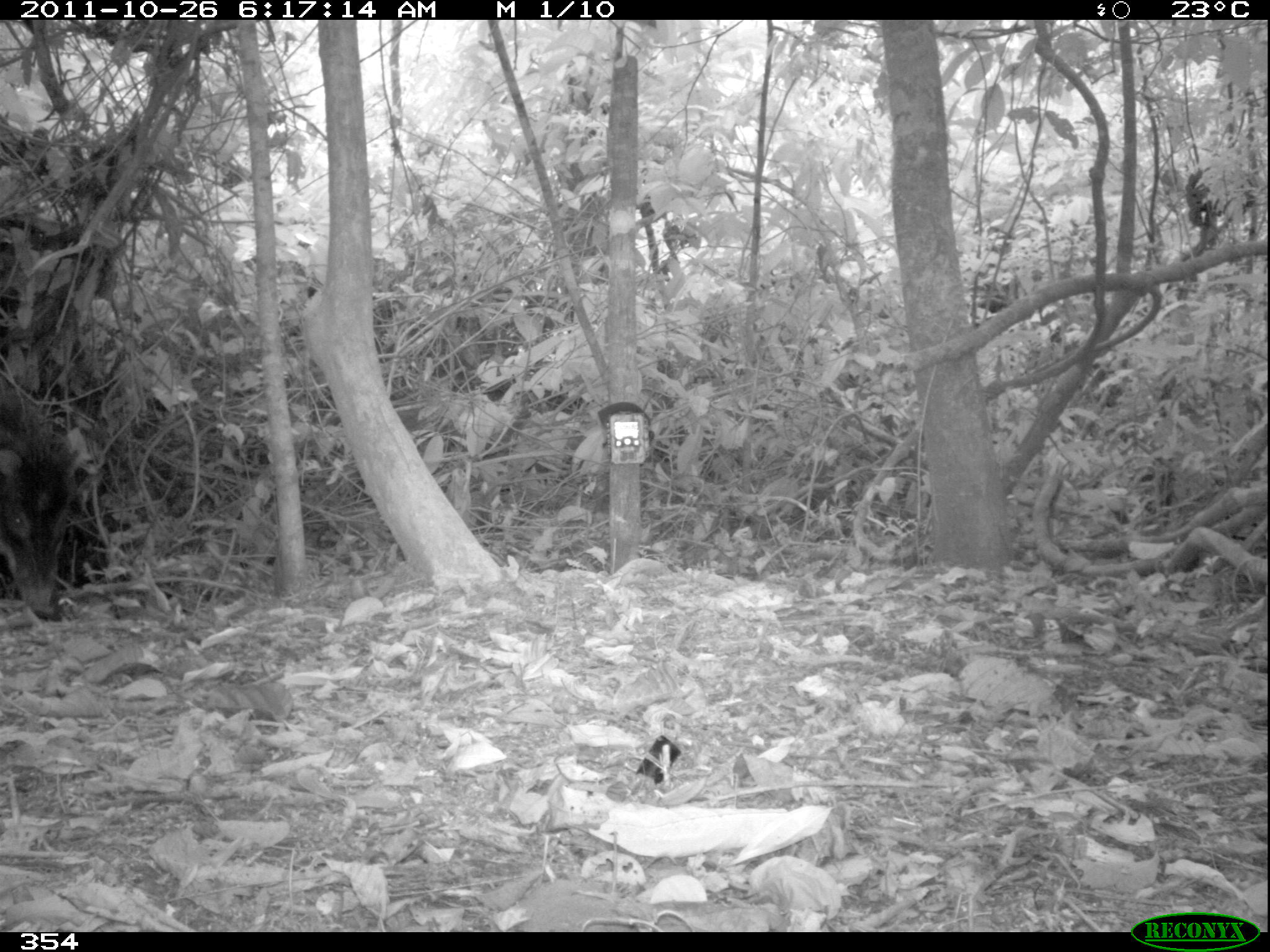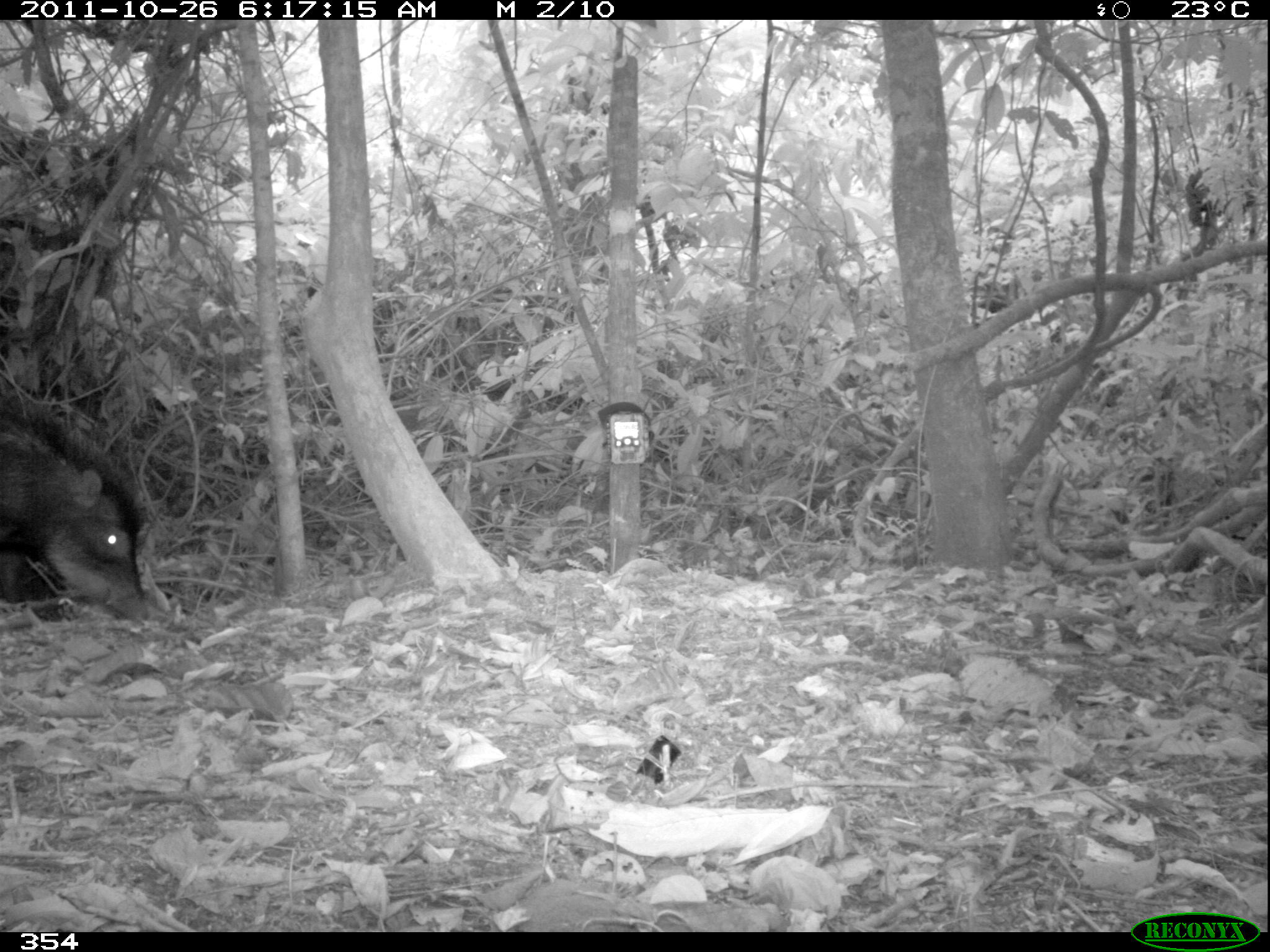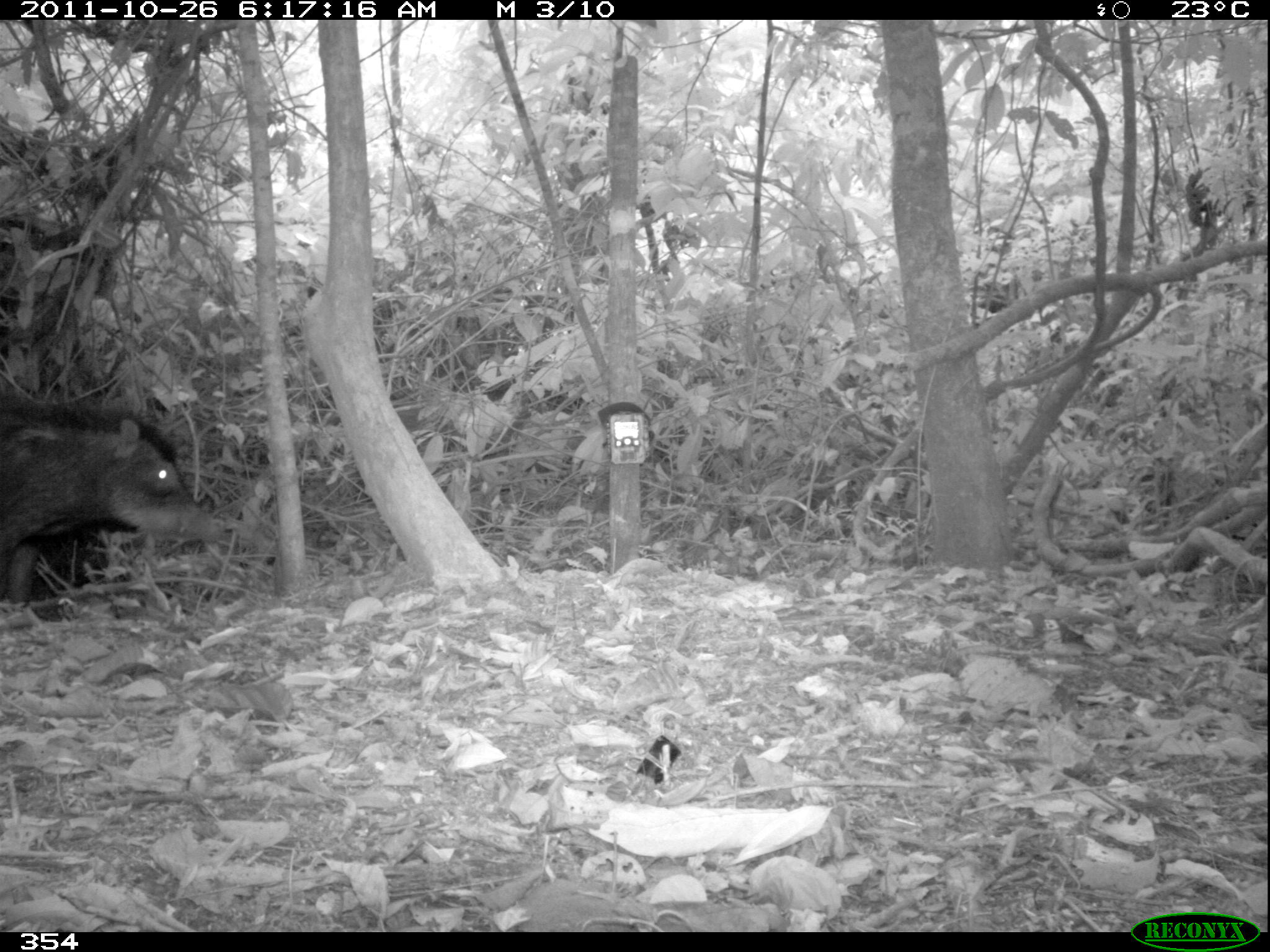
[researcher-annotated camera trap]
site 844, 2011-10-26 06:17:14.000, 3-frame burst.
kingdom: Animalia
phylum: Chordata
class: Mammalia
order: Artiodactyla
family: Tayassuidae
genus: Tayassu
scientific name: Tayassu pecari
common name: white-lipped peccary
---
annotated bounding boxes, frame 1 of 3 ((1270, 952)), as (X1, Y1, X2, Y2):
tayassu pecari: (0, 379, 83, 622)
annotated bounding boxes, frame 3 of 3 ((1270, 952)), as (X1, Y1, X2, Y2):
tayassu pecari: (0, 382, 222, 609)